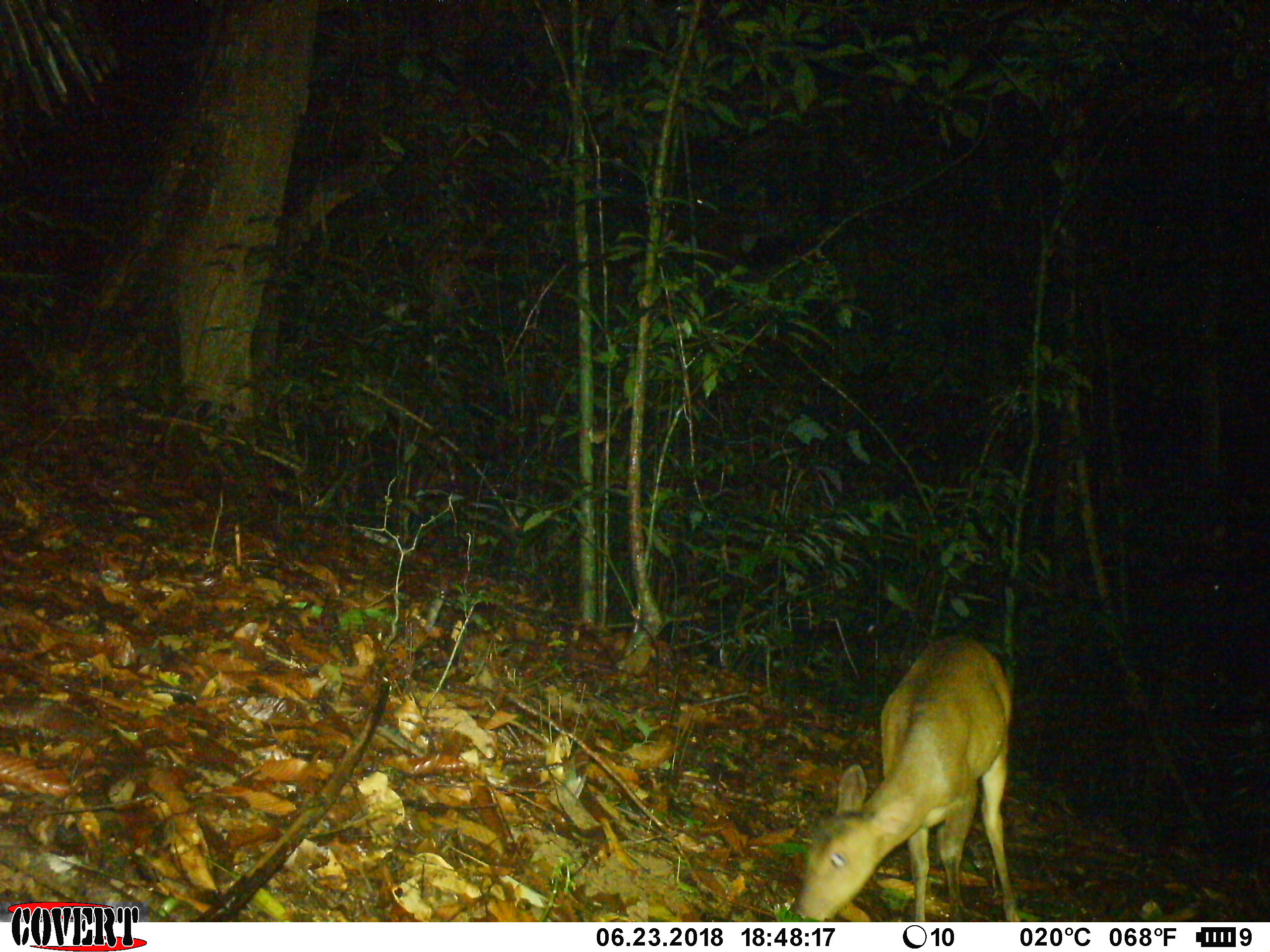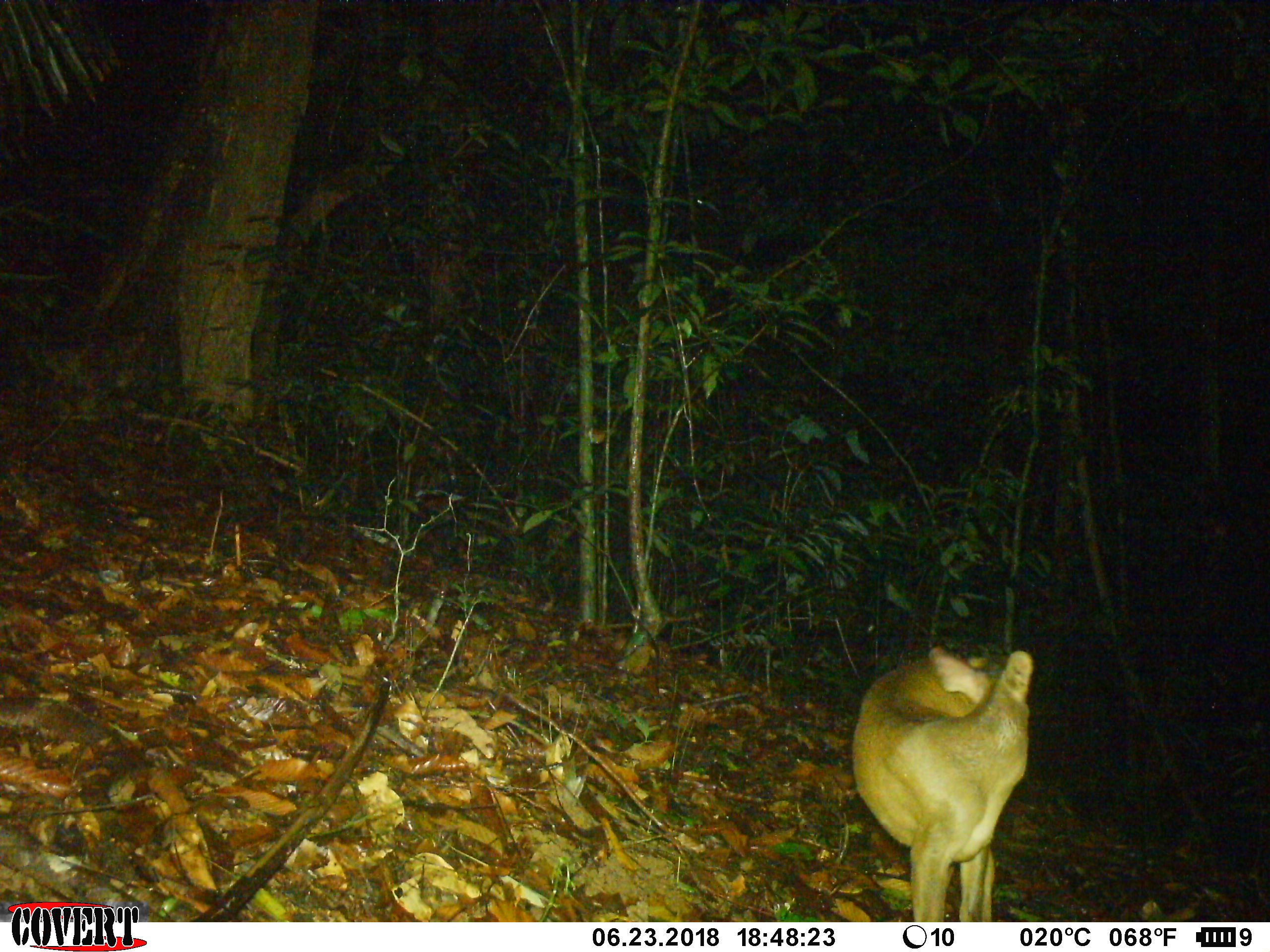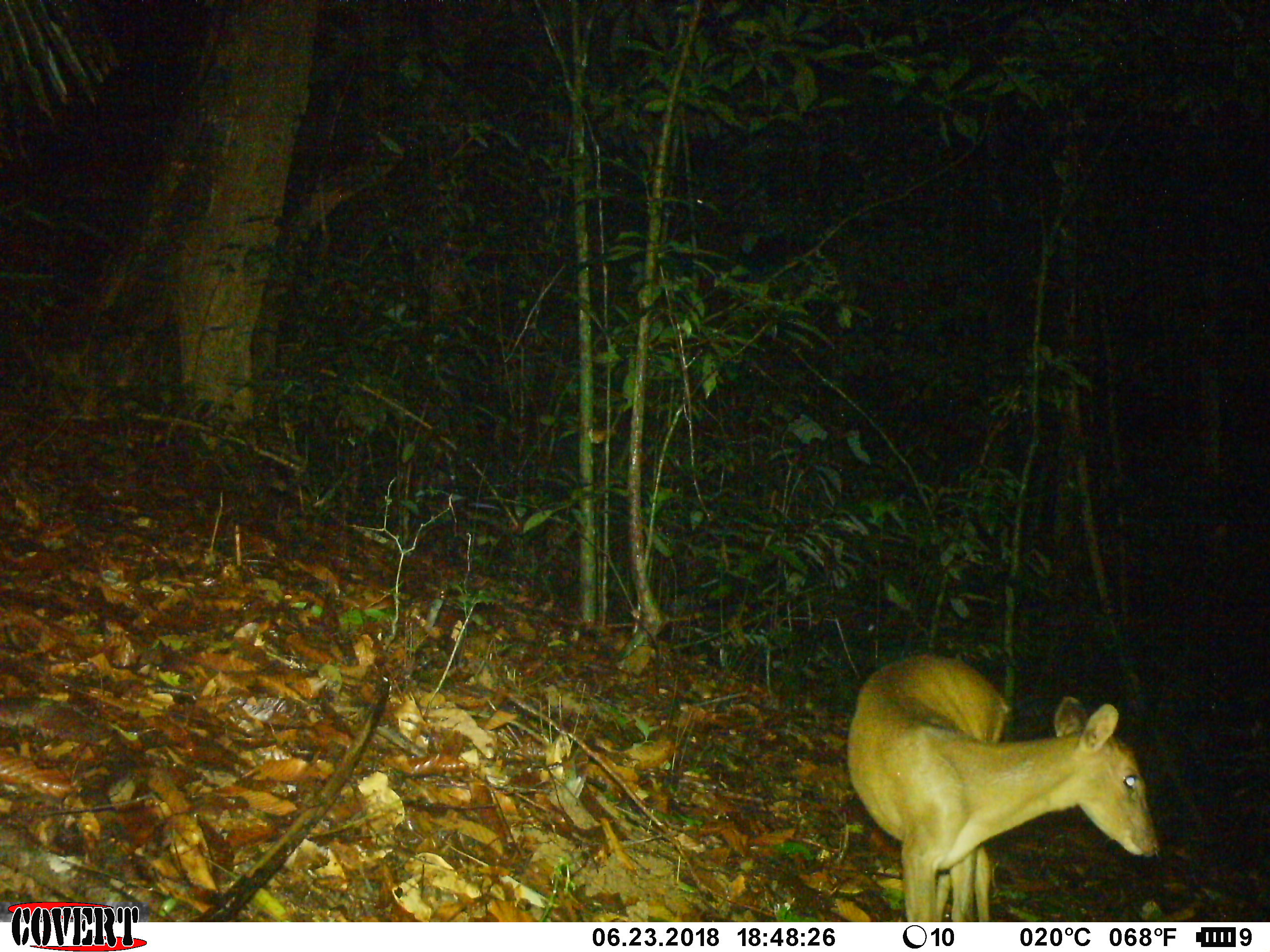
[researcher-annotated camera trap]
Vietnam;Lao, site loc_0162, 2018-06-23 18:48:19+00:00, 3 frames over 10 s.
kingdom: Animalia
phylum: Chordata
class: Mammalia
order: Artiodactyla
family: Cervidae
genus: Muntiacus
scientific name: Muntiacus vuquangensis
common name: large-antlered muntjac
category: large antlered muntjac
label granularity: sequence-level